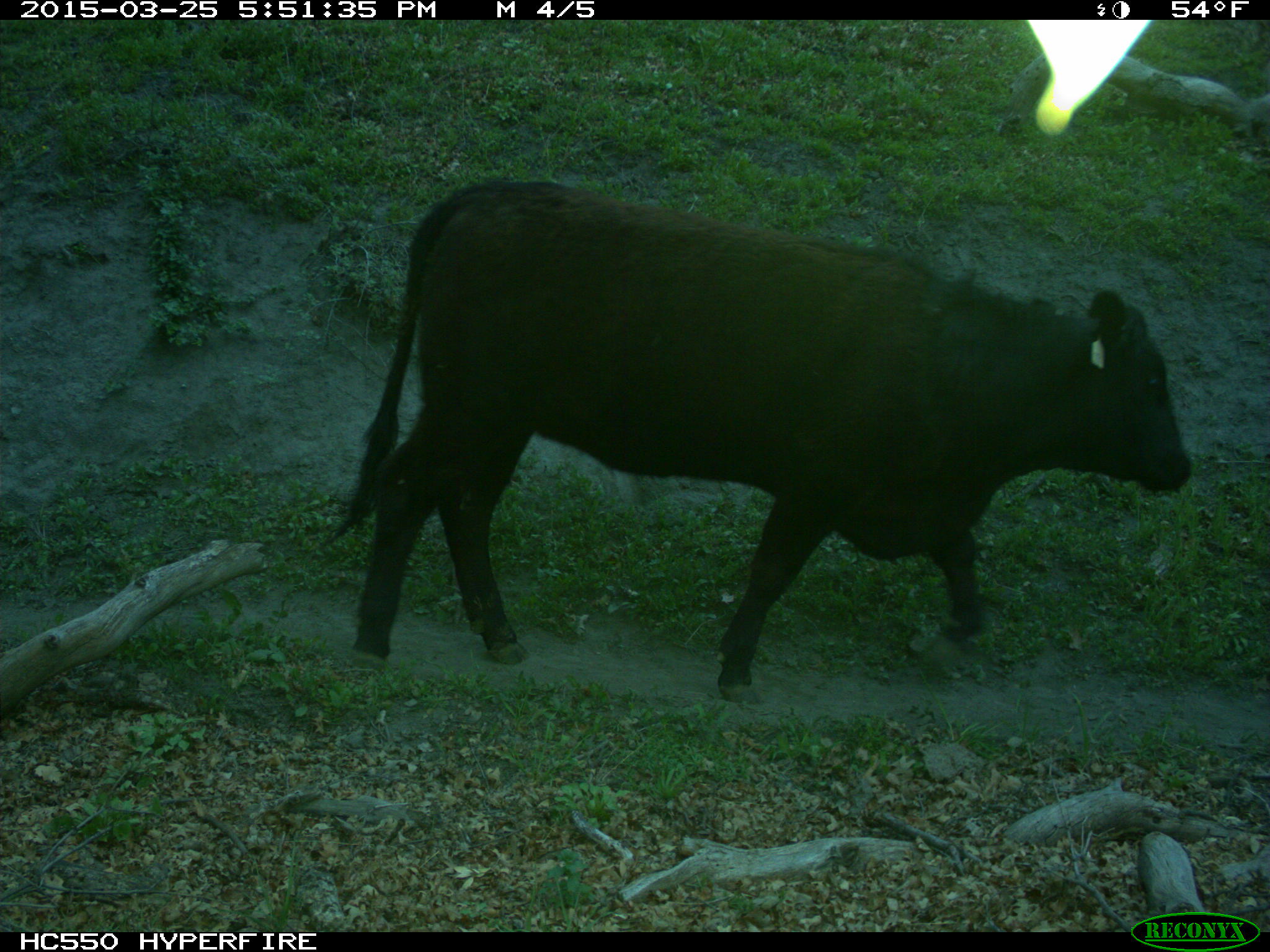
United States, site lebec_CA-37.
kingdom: Animalia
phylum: Chordata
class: Mammalia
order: Artiodactyla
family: Bovidae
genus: Bos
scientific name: Bos taurus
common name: domestic cow